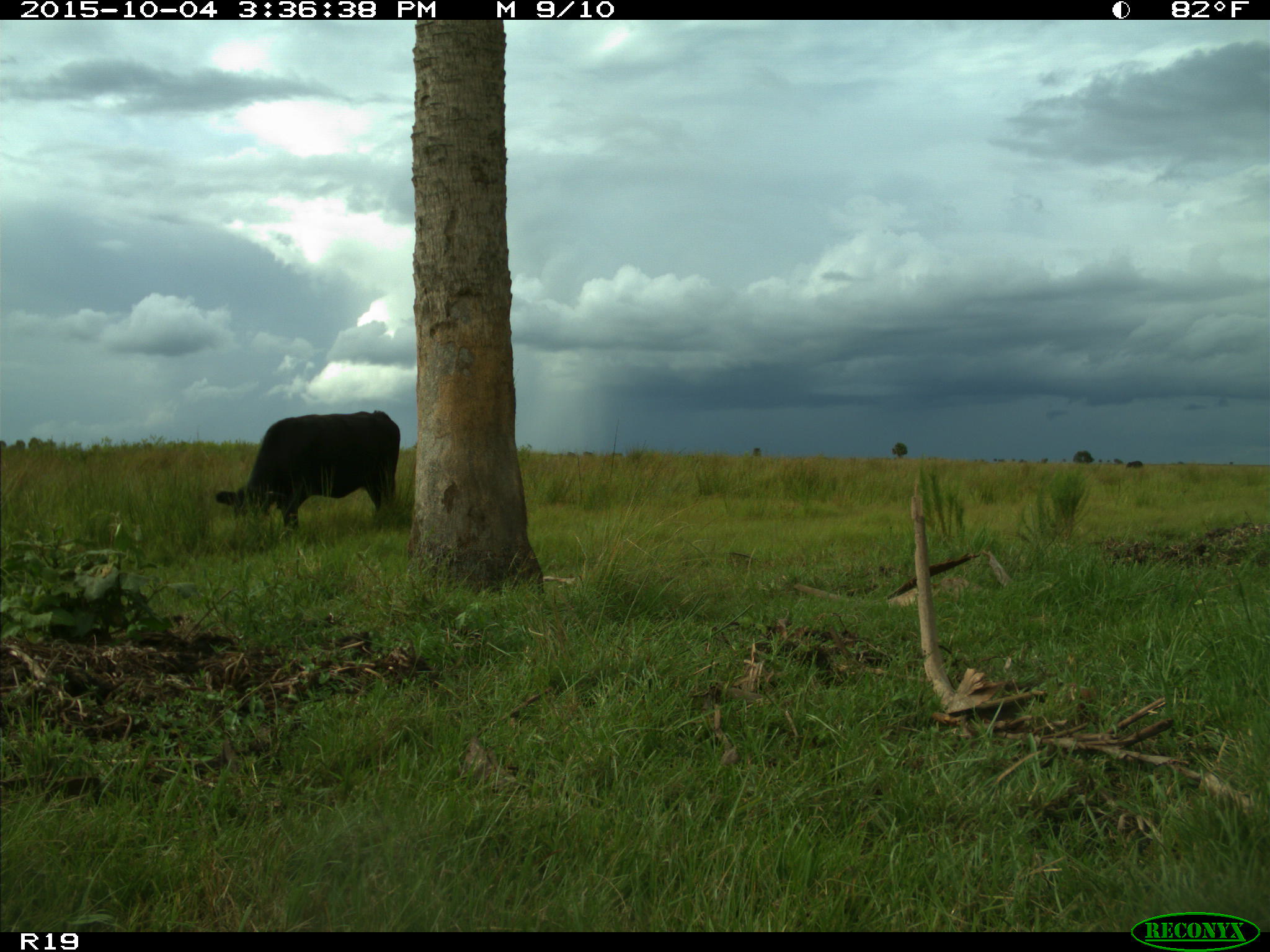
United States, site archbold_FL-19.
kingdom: Animalia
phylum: Chordata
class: Mammalia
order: Artiodactyla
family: Bovidae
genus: Bos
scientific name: Bos taurus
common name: domestic cow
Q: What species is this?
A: Bos taurus (domestic cow).